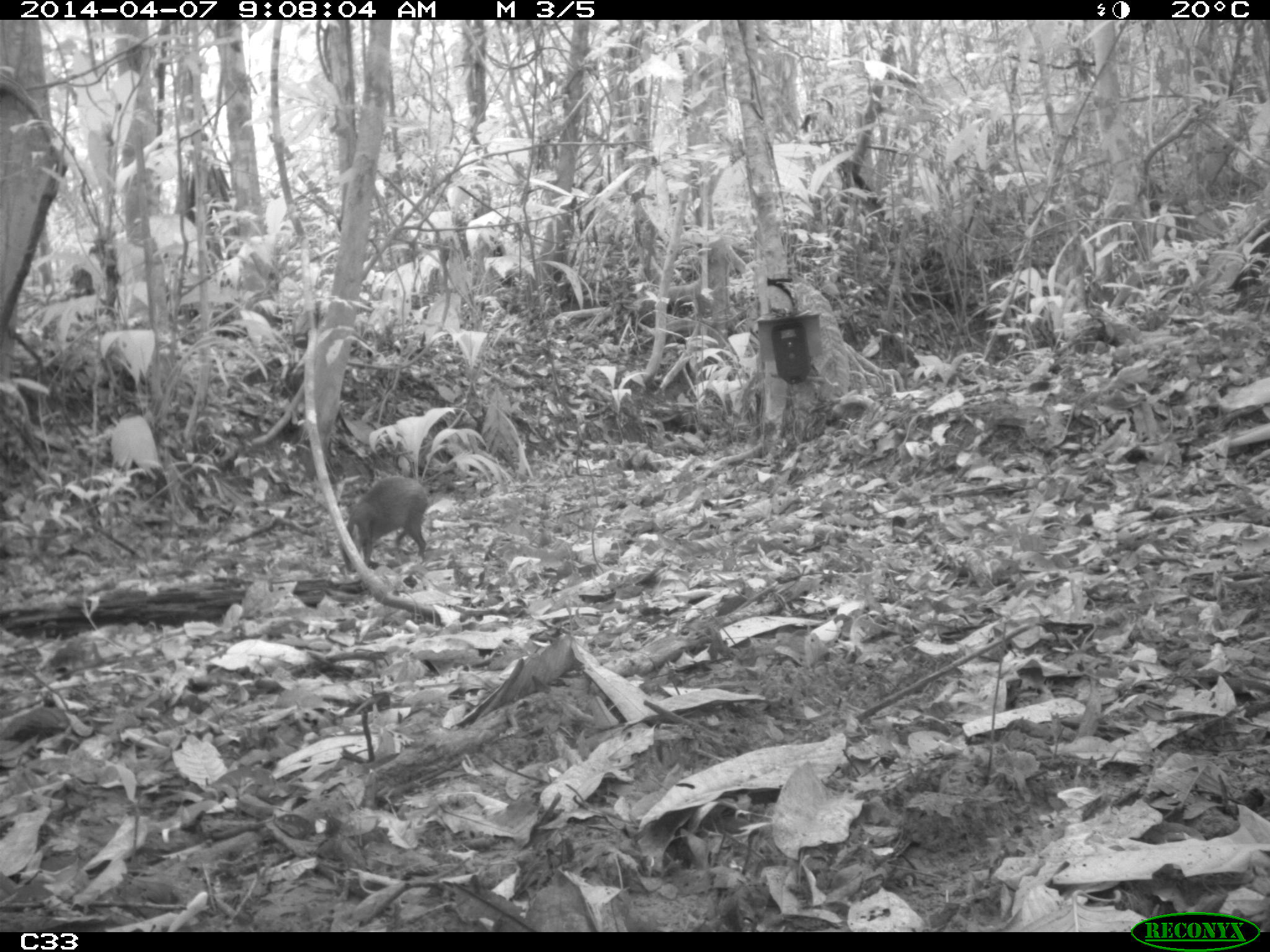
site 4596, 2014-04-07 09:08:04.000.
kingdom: Animalia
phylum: Chordata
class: Mammalia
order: Rodentia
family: Dasyproctidae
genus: Dasyprocta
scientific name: Dasyprocta leporina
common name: red-rumped agouti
Dasyprocta leporina (red-rumped agouti), count 1, age adult.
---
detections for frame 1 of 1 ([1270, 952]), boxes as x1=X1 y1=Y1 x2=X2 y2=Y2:
dasyprocta leporina: x1=340 y1=474 x2=430 y2=570